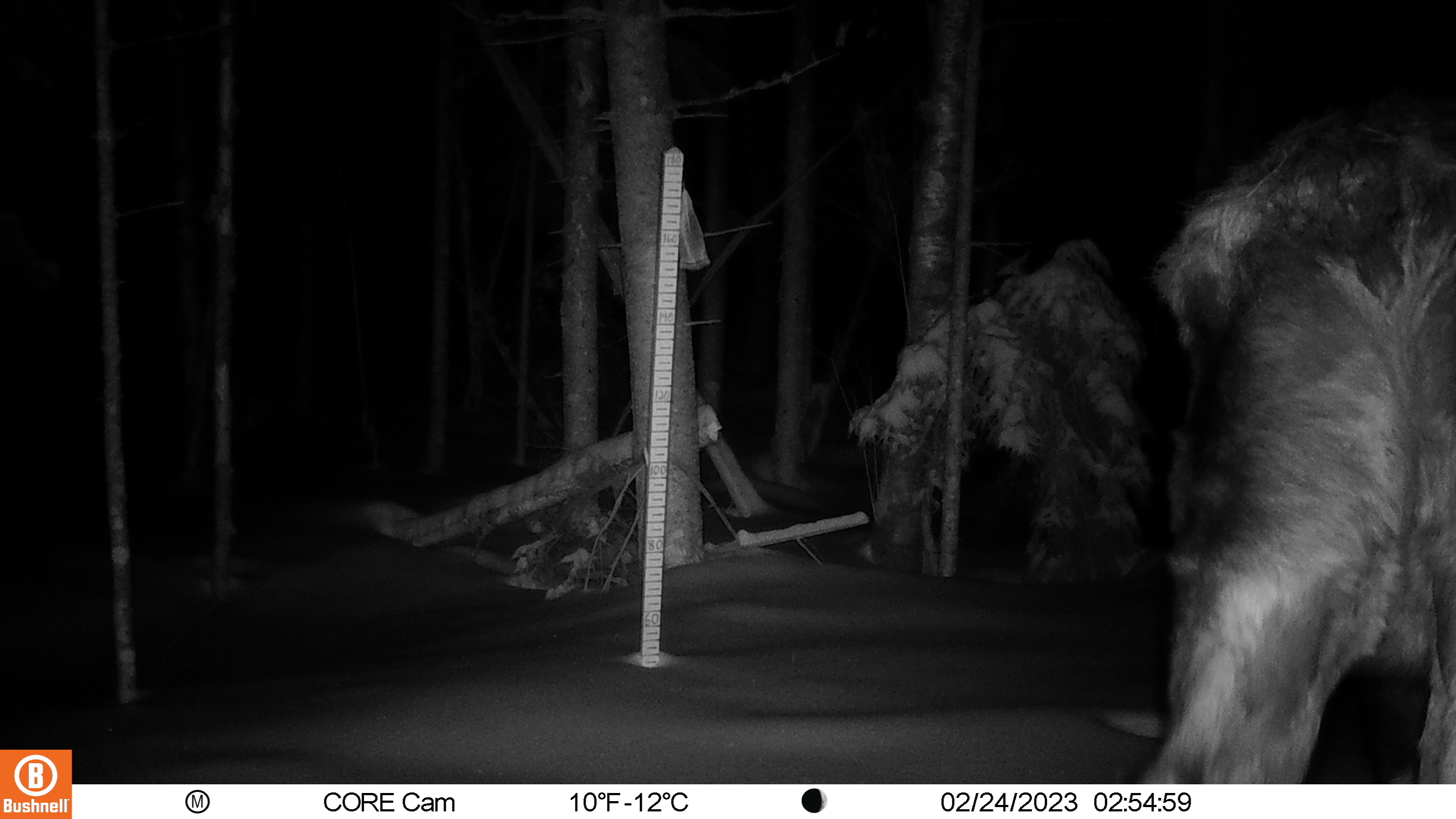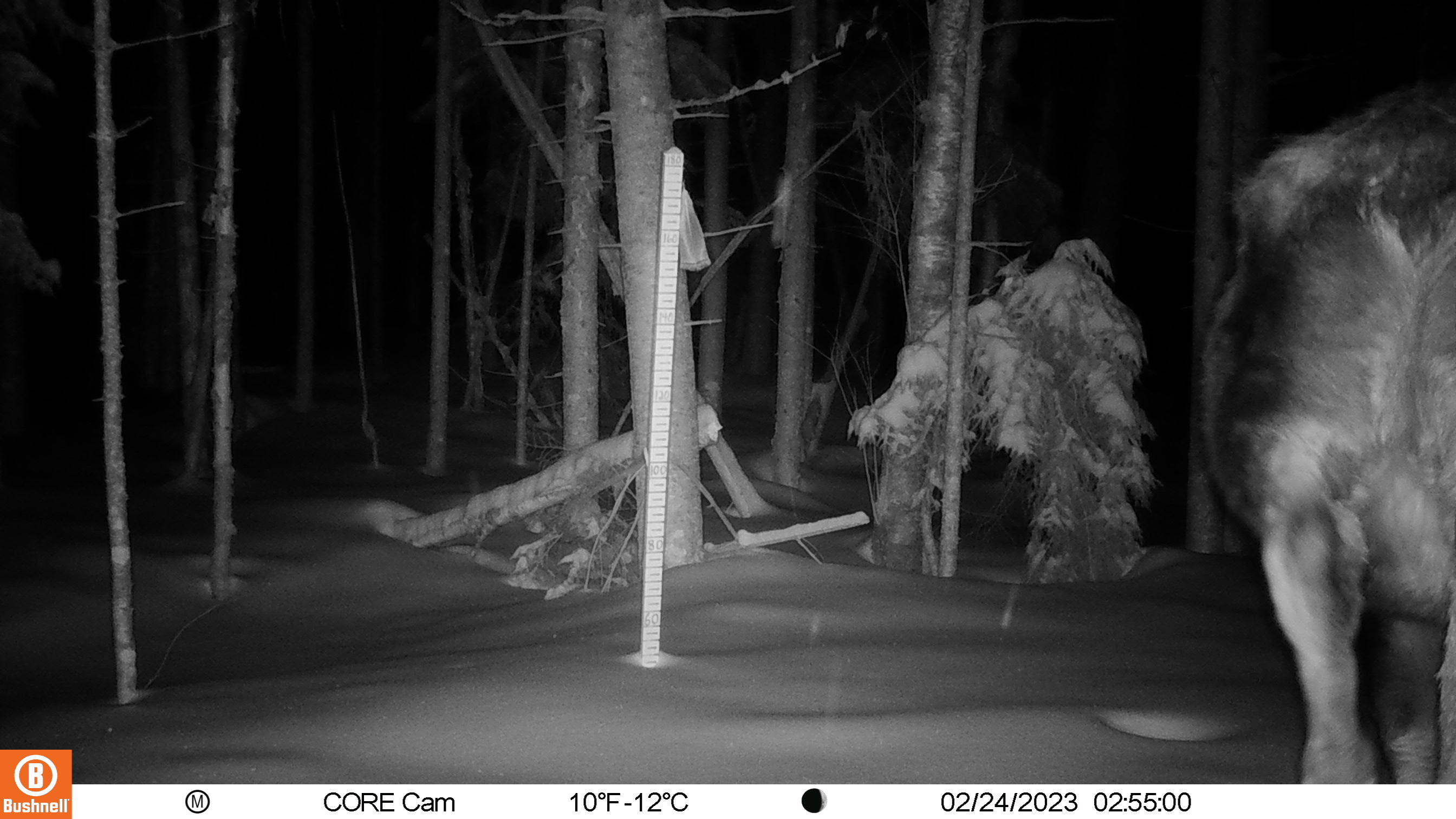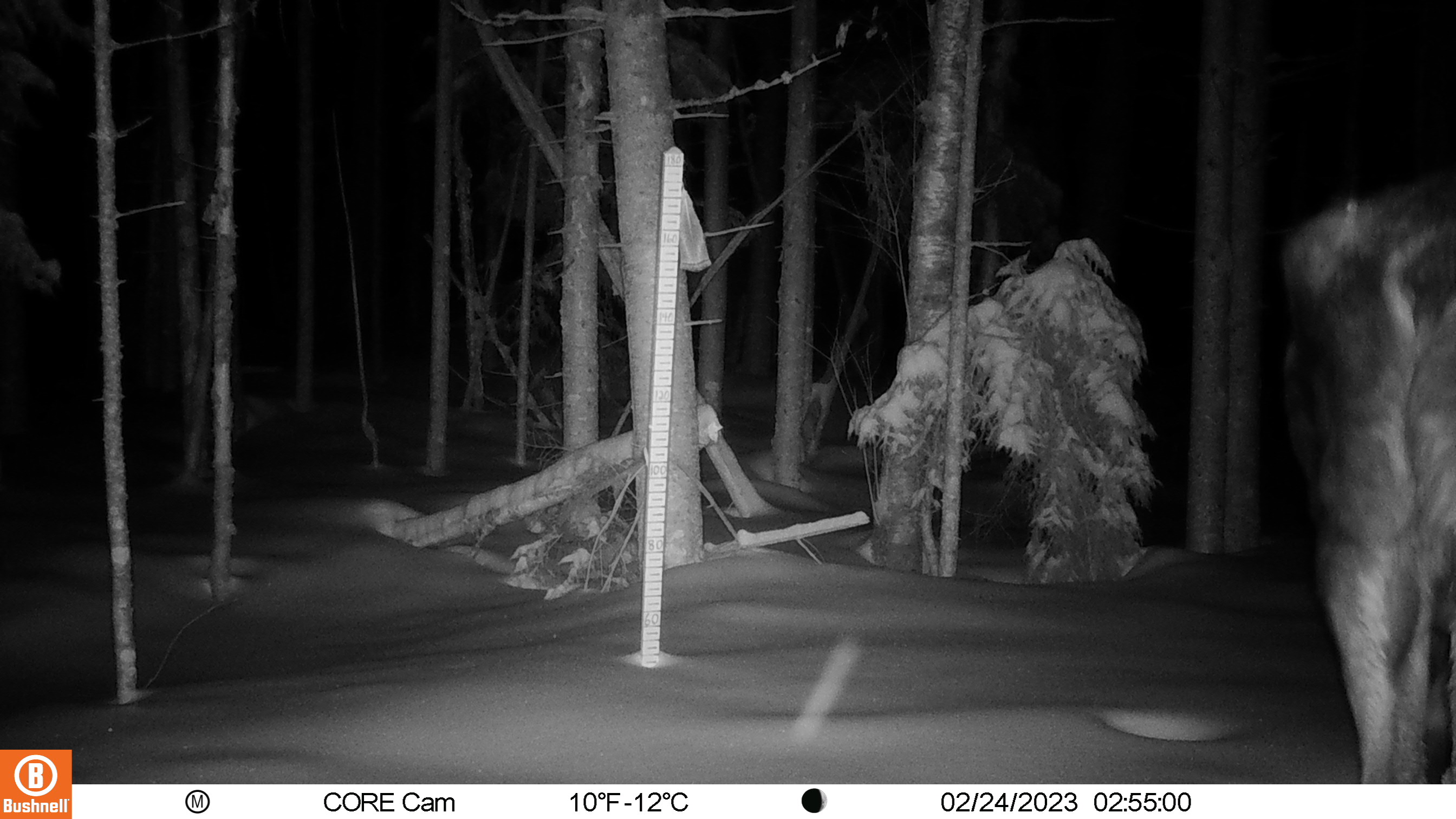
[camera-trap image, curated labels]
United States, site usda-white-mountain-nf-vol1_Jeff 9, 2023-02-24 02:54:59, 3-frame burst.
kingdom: Animalia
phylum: Chordata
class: Mammalia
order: Artiodactyla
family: Cervidae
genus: Odocoileus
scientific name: Odocoileus virginianus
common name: white-tailed deer